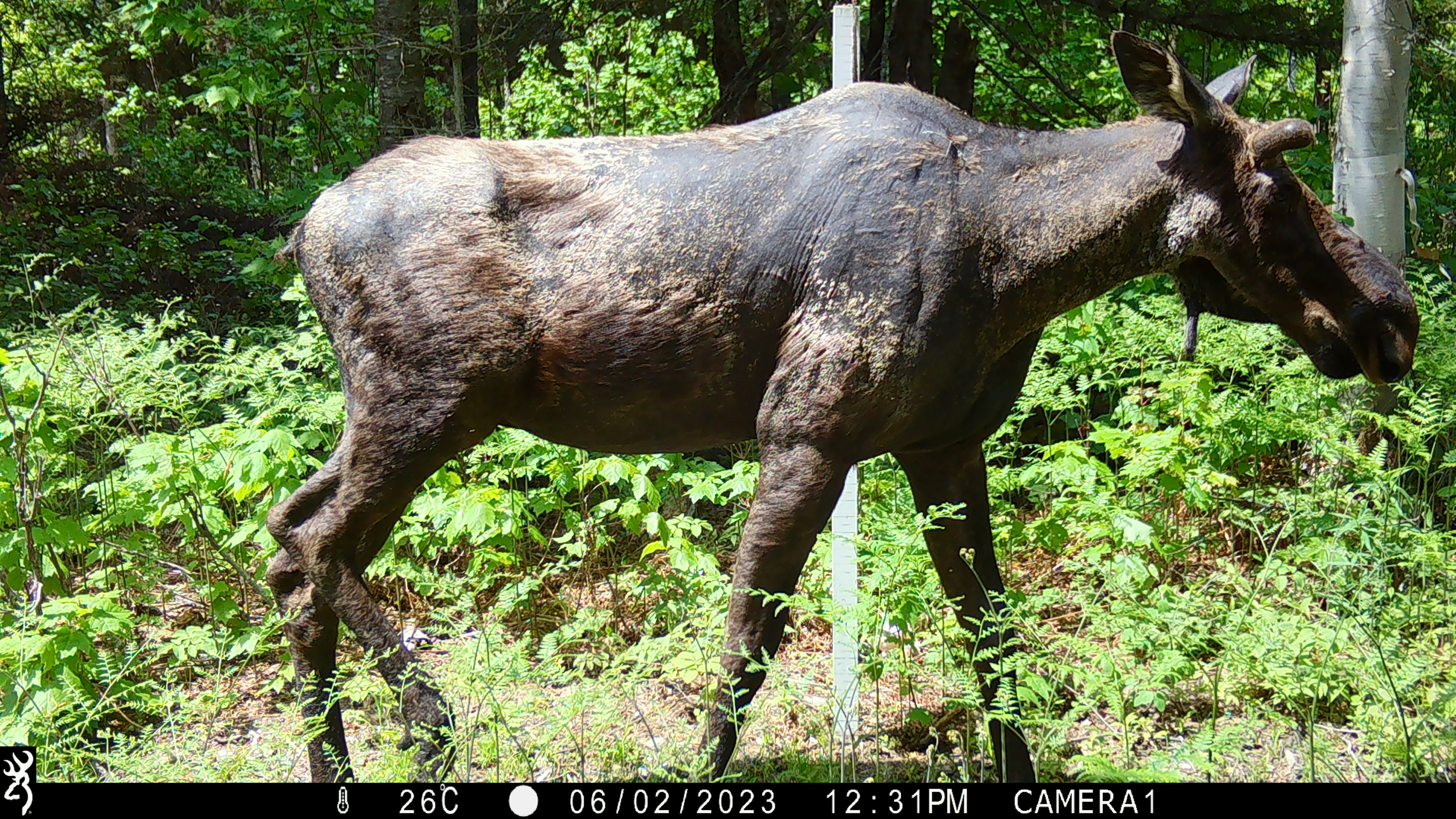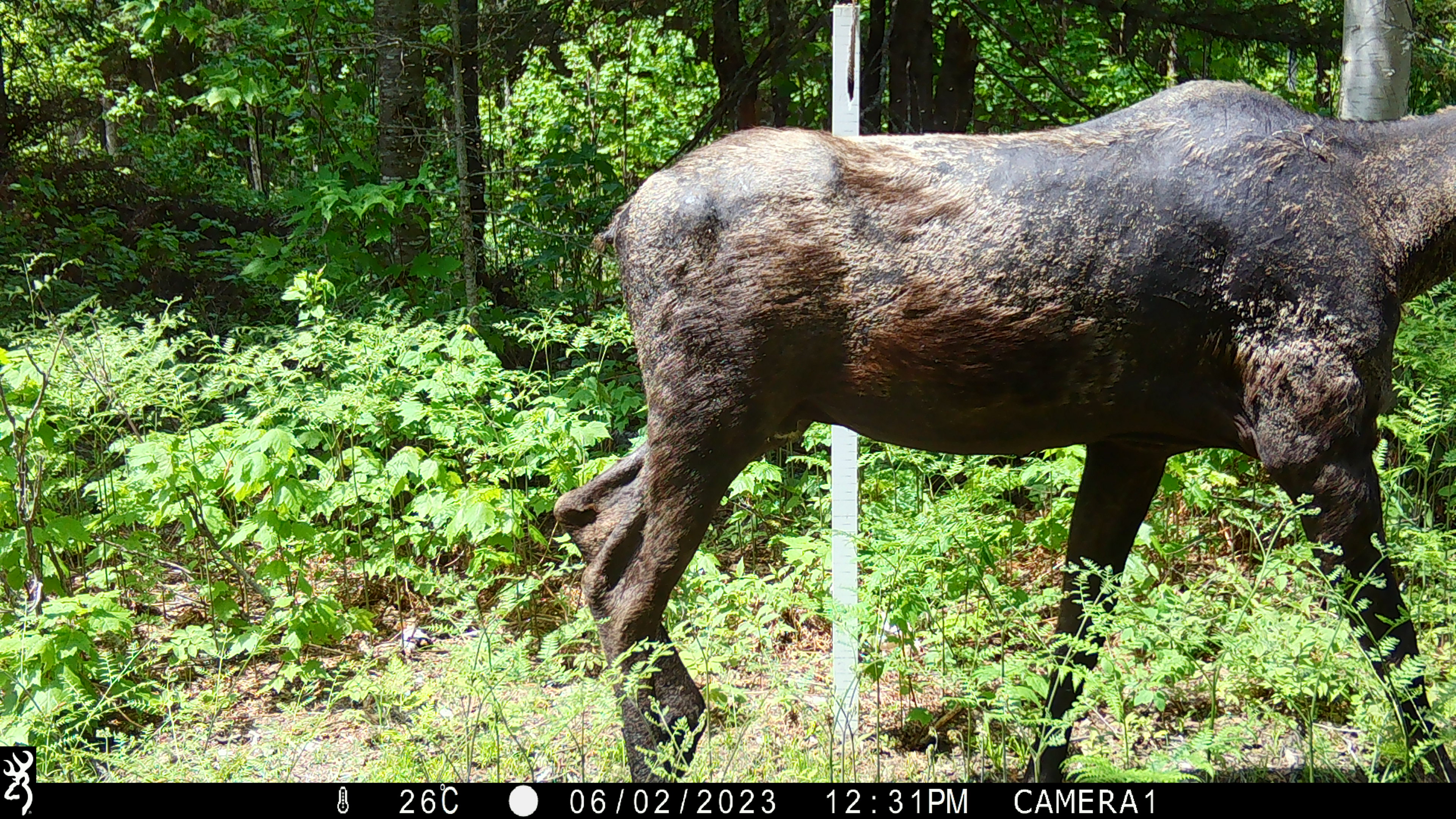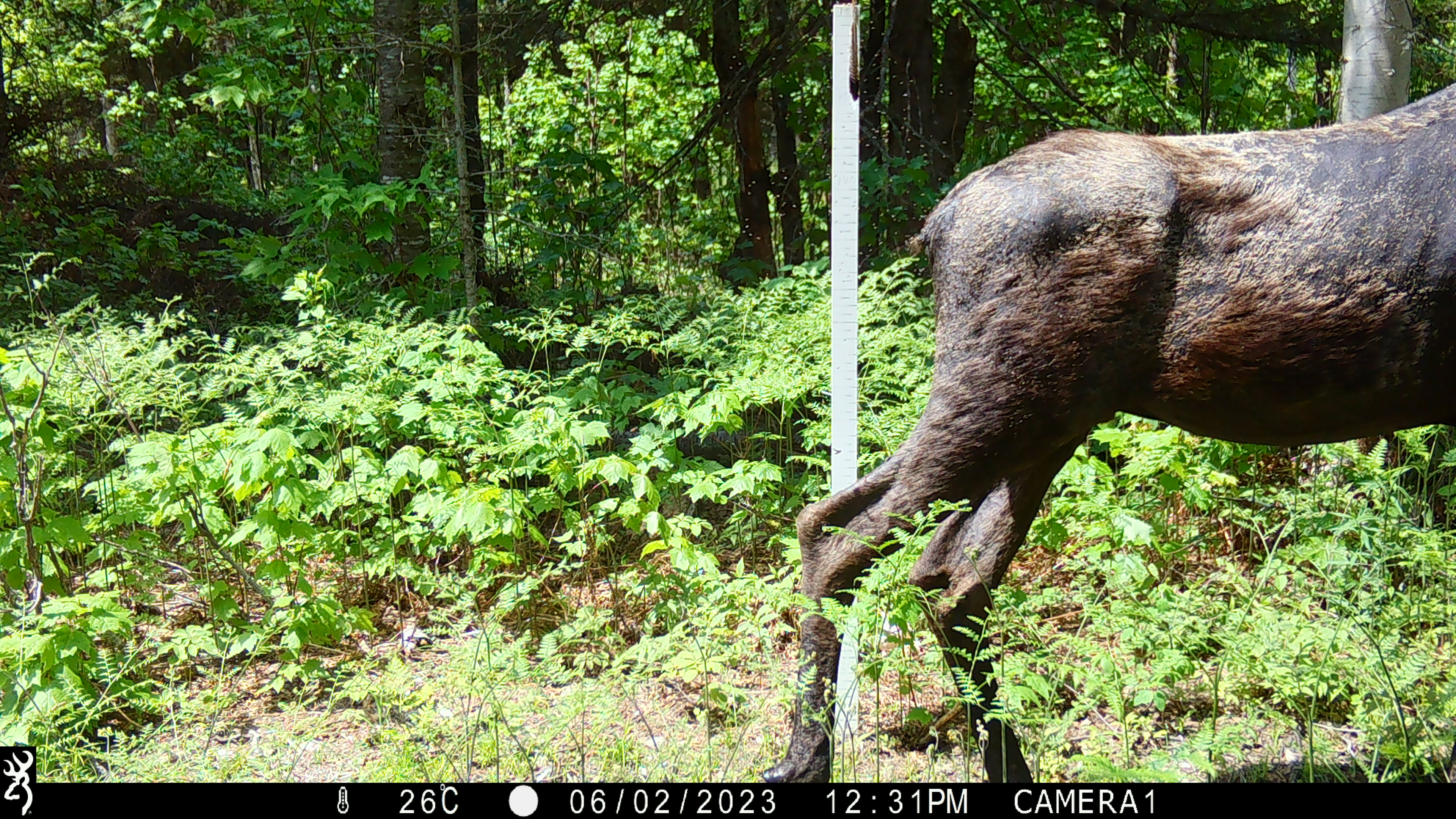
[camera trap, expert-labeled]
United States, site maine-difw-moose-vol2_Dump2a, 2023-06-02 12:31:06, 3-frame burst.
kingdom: Animalia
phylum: Chordata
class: Mammalia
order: Artiodactyla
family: Cervidae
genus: Alces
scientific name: Alces alces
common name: moose